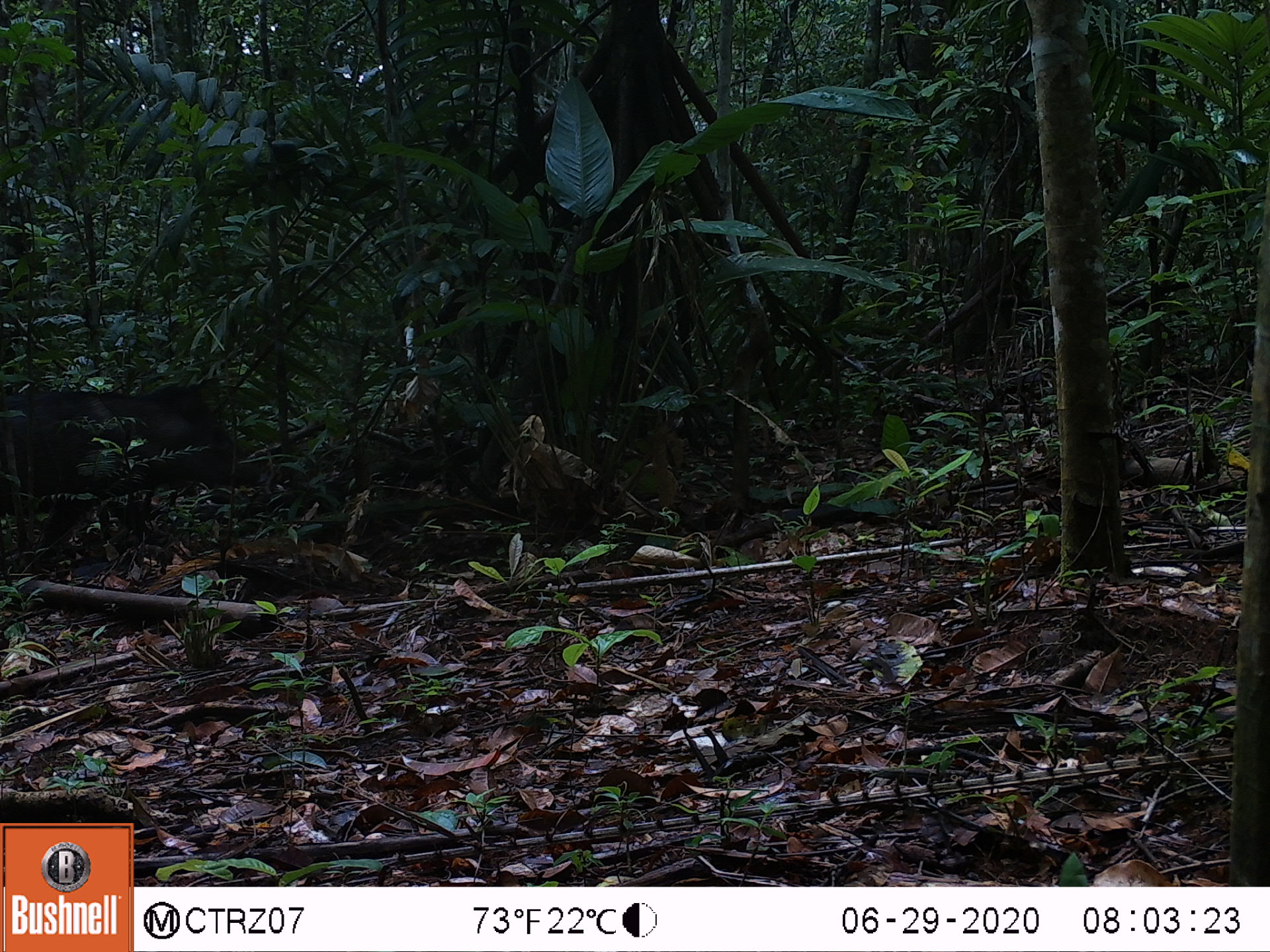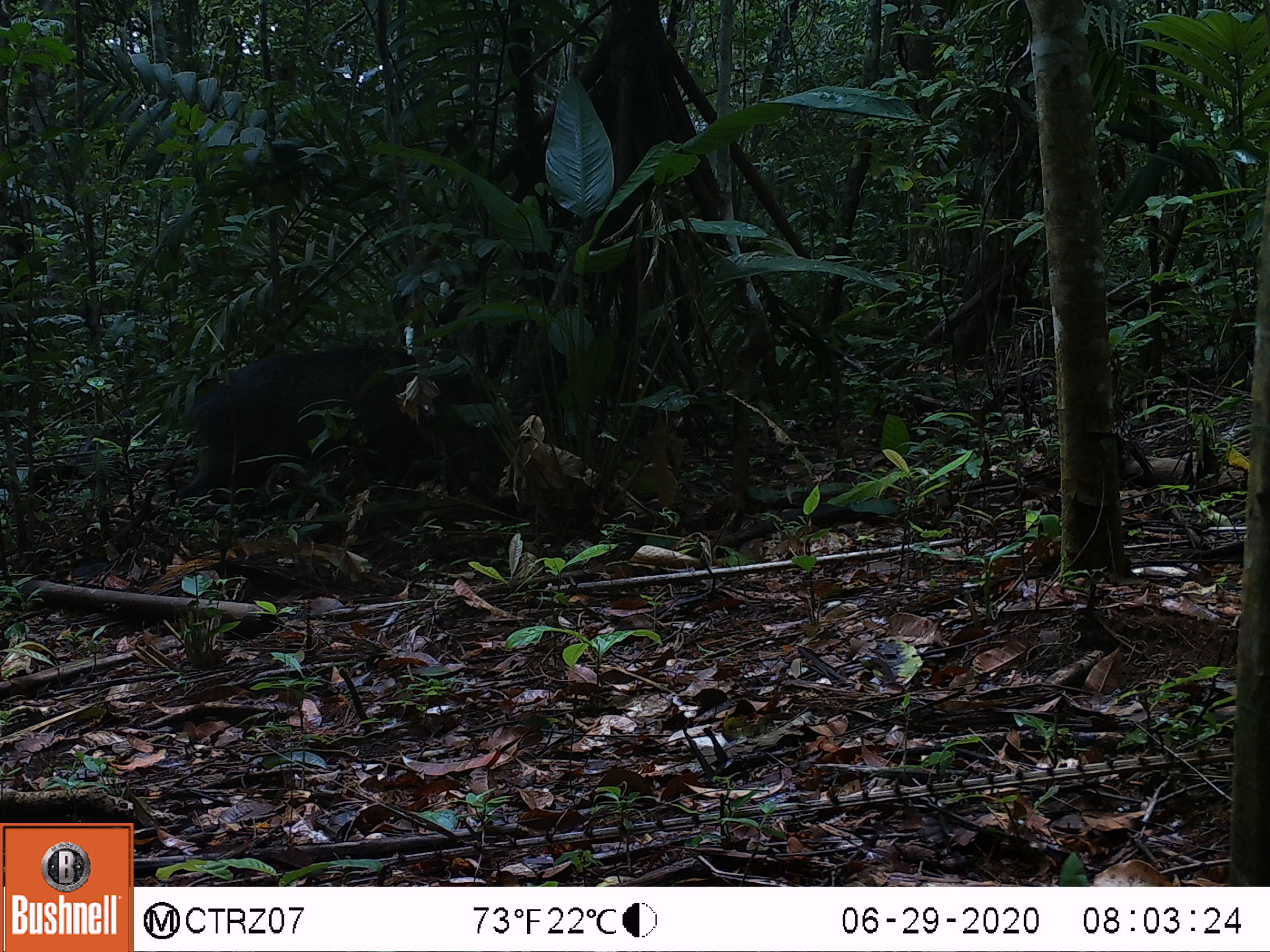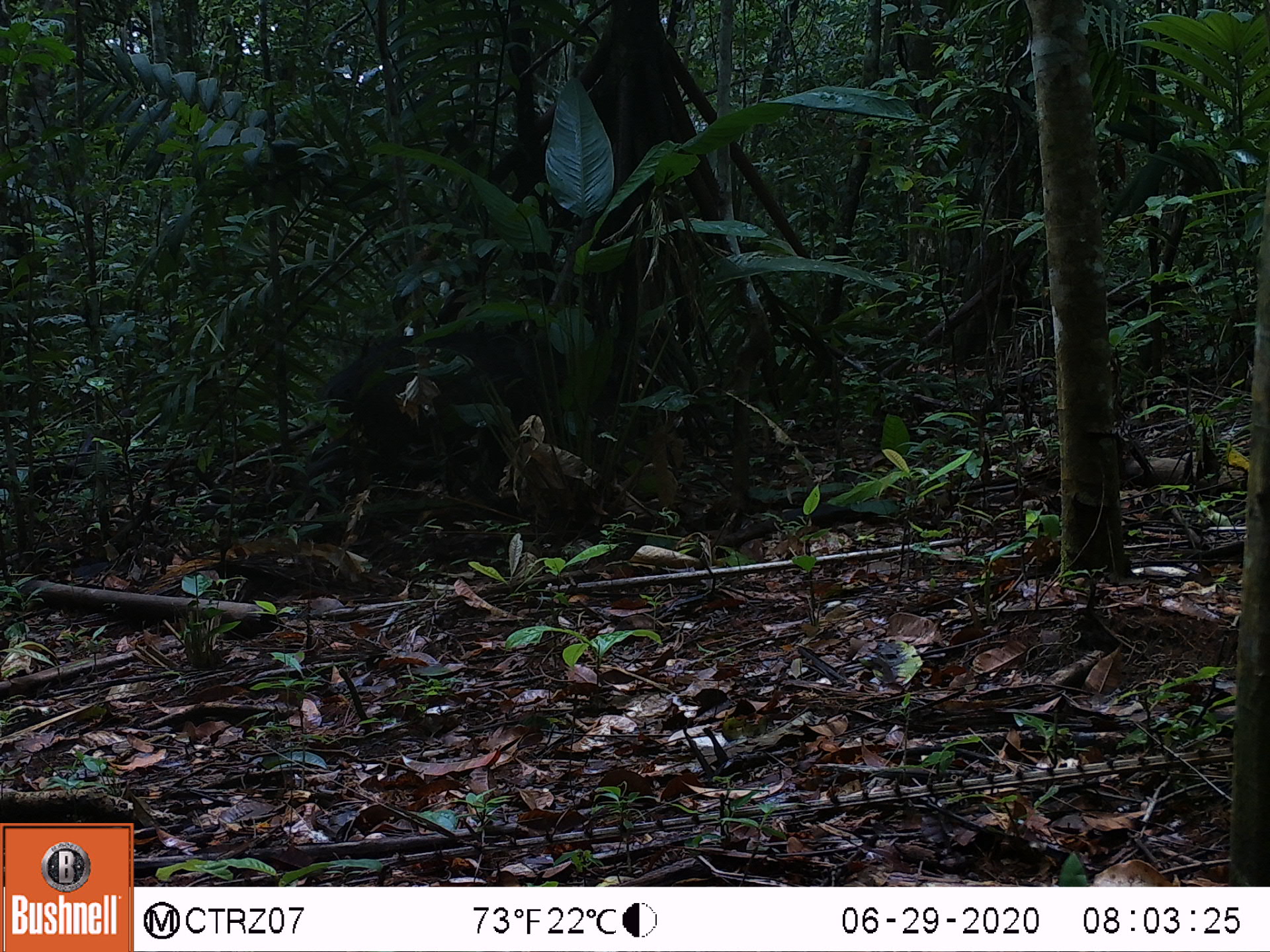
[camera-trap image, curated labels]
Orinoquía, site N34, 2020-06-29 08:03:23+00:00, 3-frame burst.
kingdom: Animalia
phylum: Chordata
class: Mammalia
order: Artiodactyla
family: Tayassuidae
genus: Pecari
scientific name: Pecari tajacu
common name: collared peccary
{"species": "collared peccary (Pecari tajacu)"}